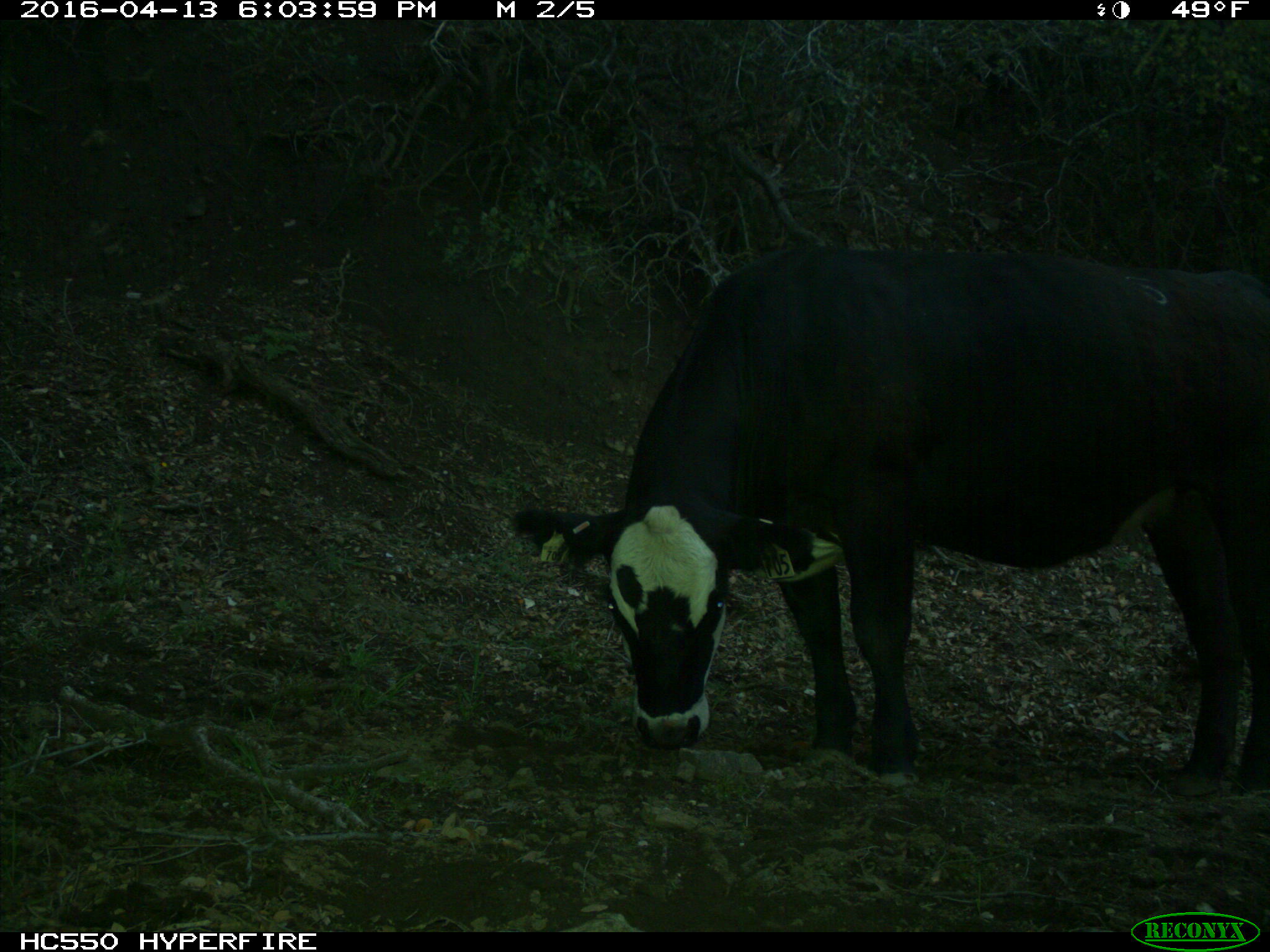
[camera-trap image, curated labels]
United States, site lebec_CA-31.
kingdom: Animalia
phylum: Chordata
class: Mammalia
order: Artiodactyla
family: Bovidae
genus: Bos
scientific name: Bos taurus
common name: domestic cow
Bos taurus (domestic cow).